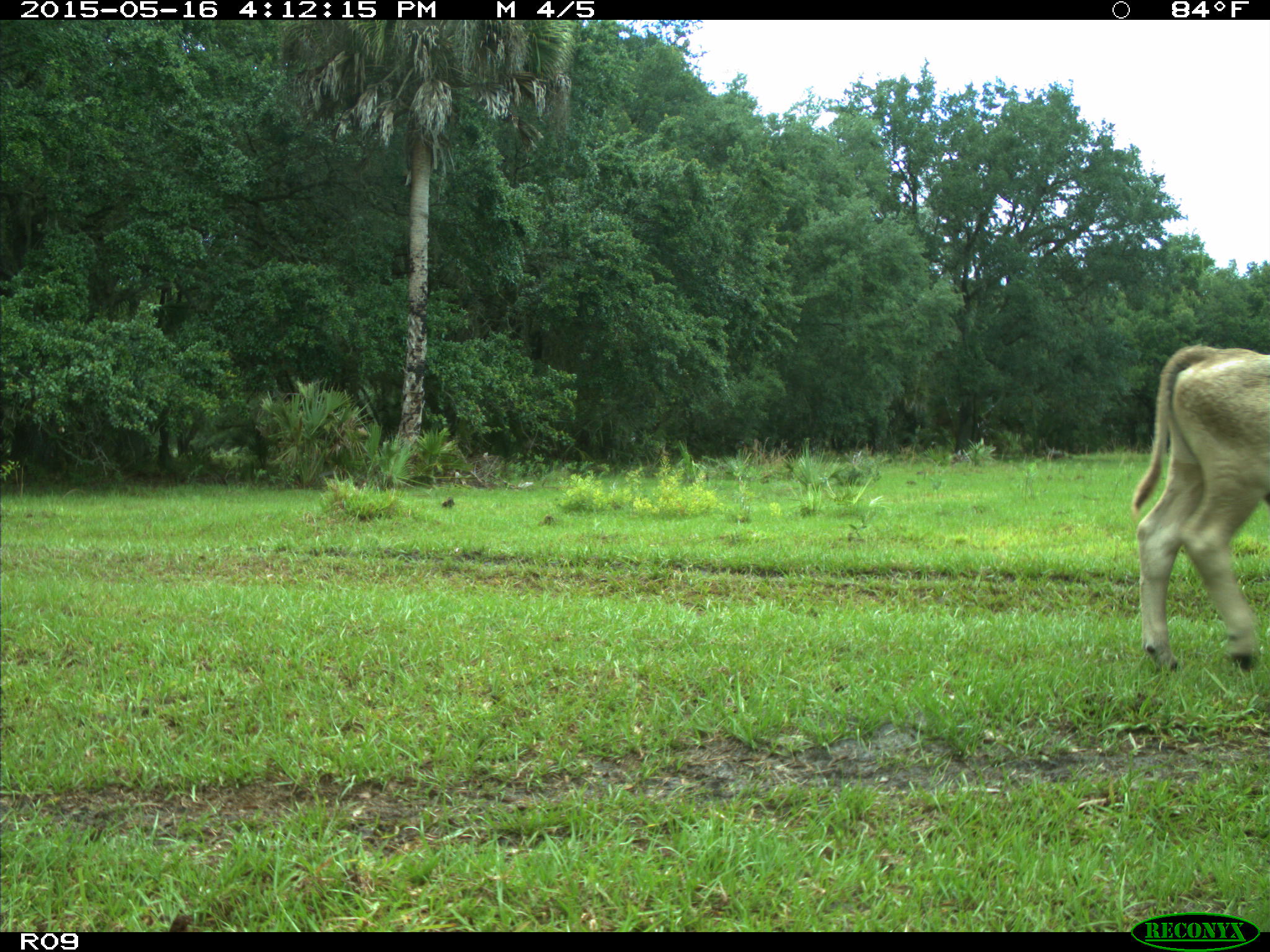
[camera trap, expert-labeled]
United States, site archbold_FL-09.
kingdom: Animalia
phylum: Chordata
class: Mammalia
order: Artiodactyla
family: Bovidae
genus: Bos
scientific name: Bos taurus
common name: domestic cow